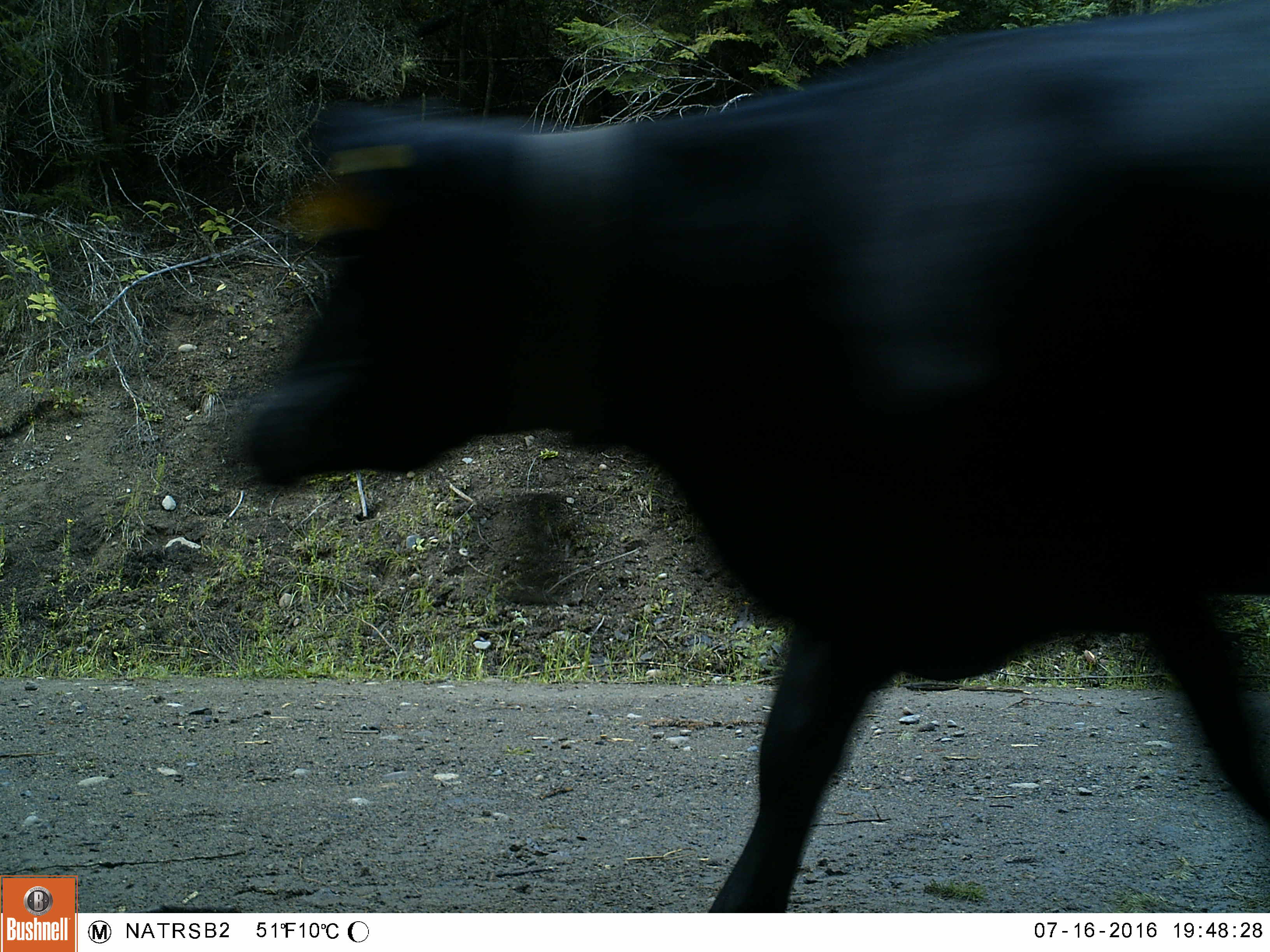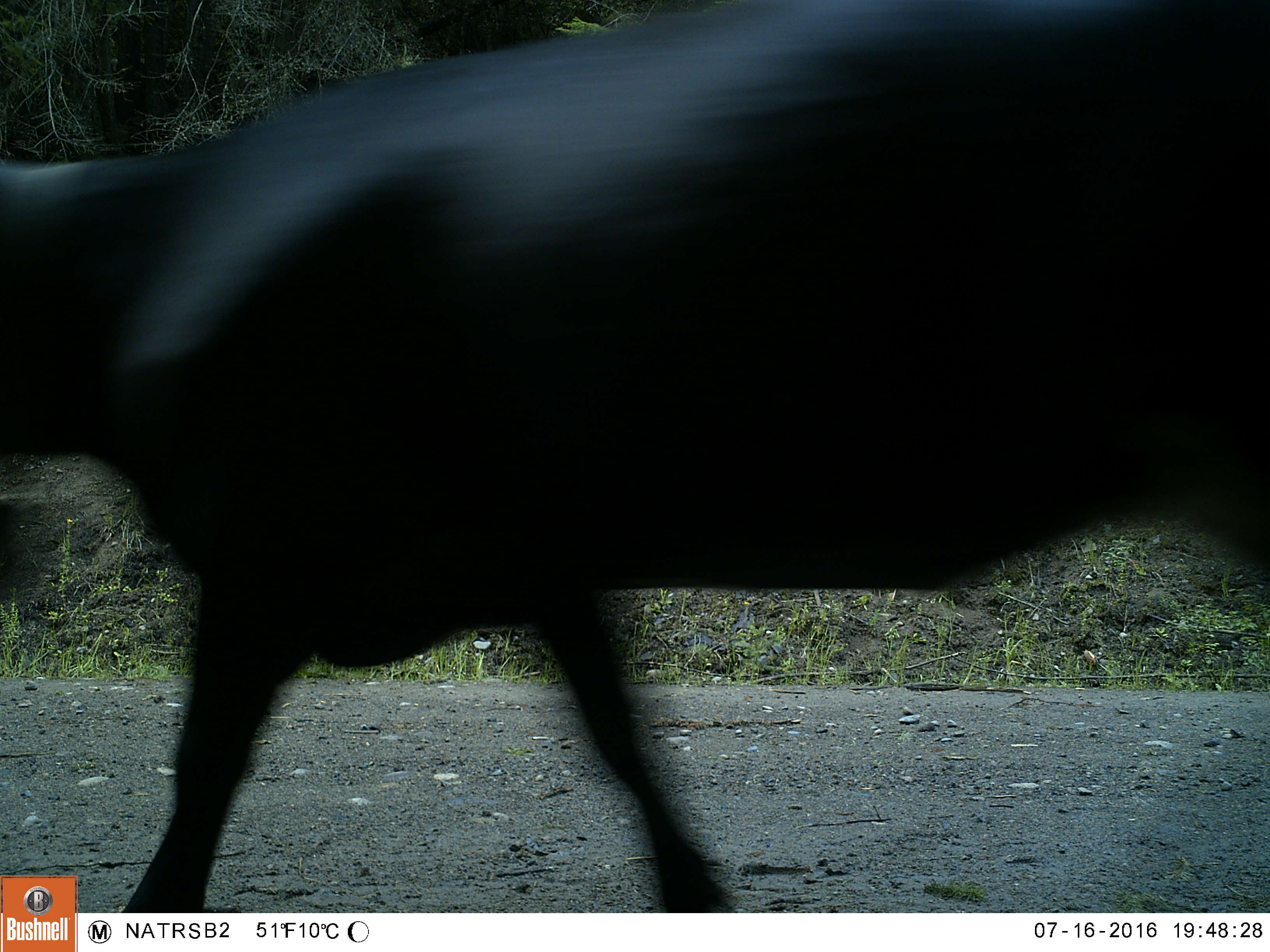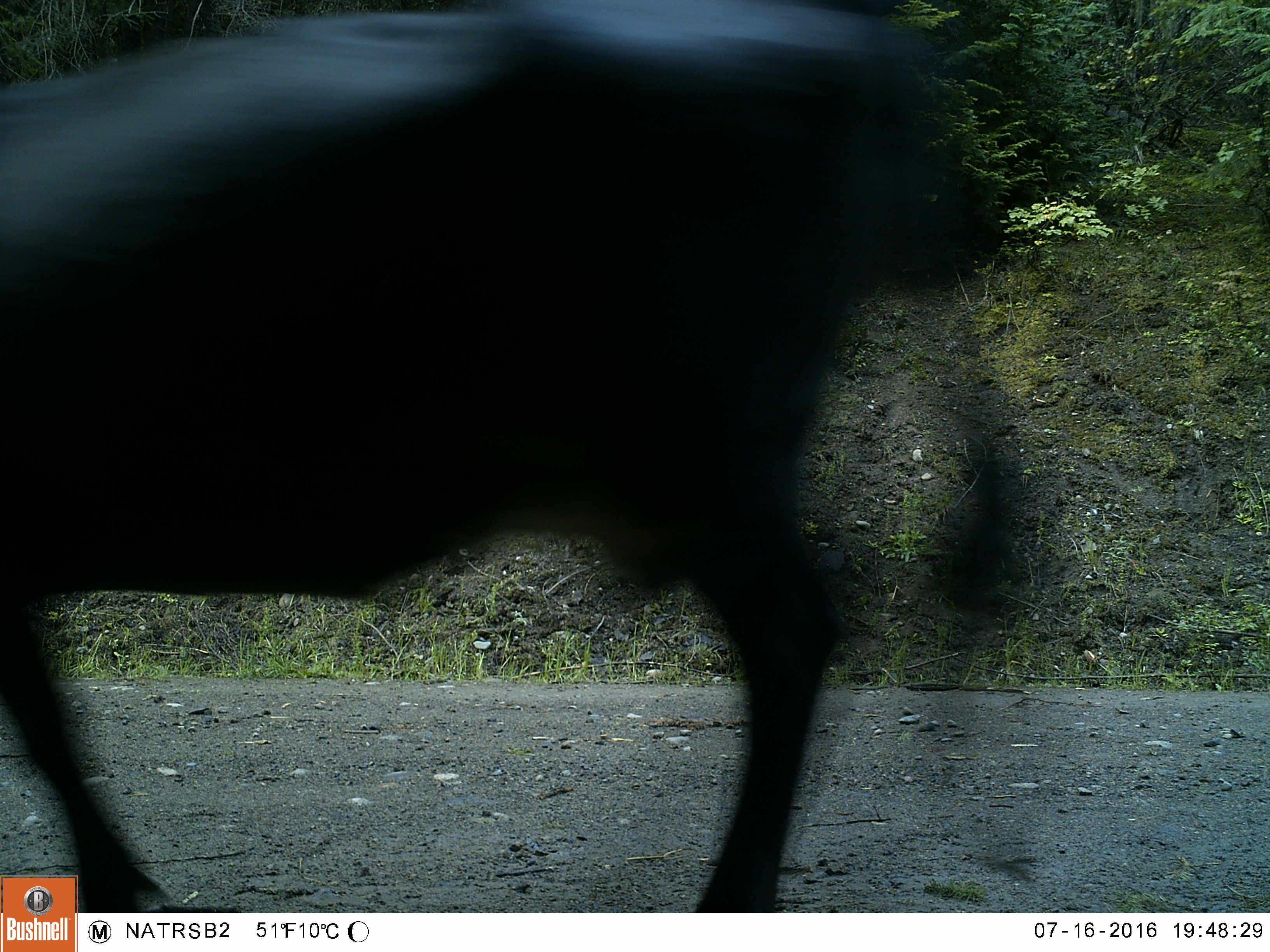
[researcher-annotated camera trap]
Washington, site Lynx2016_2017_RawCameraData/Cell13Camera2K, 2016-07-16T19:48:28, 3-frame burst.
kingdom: Animalia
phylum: Chordata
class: Mammalia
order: Artiodactyla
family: Bovidae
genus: Bos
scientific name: Bos taurus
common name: domestic cattle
Domestic cattle (Bos taurus). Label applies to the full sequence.